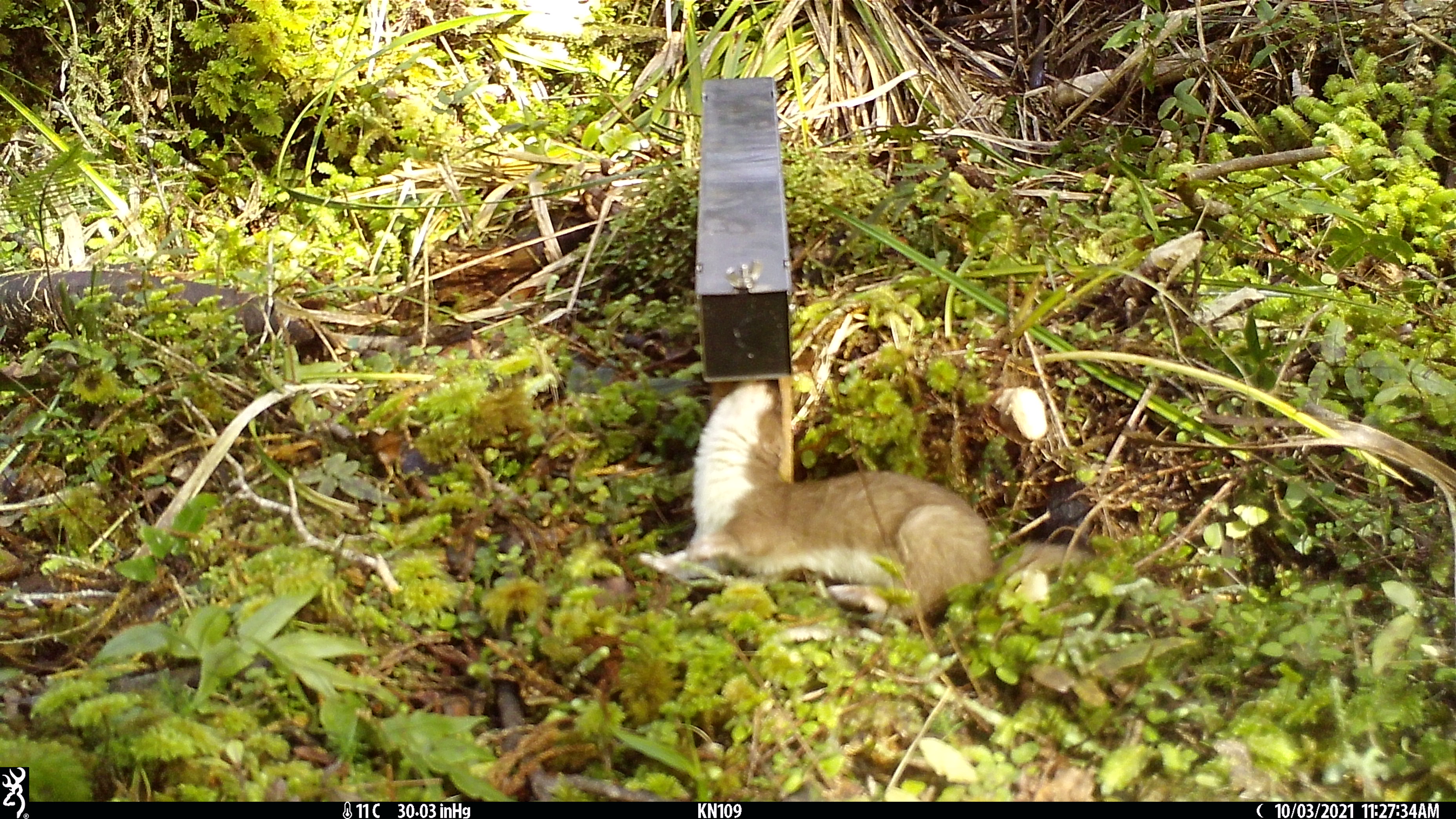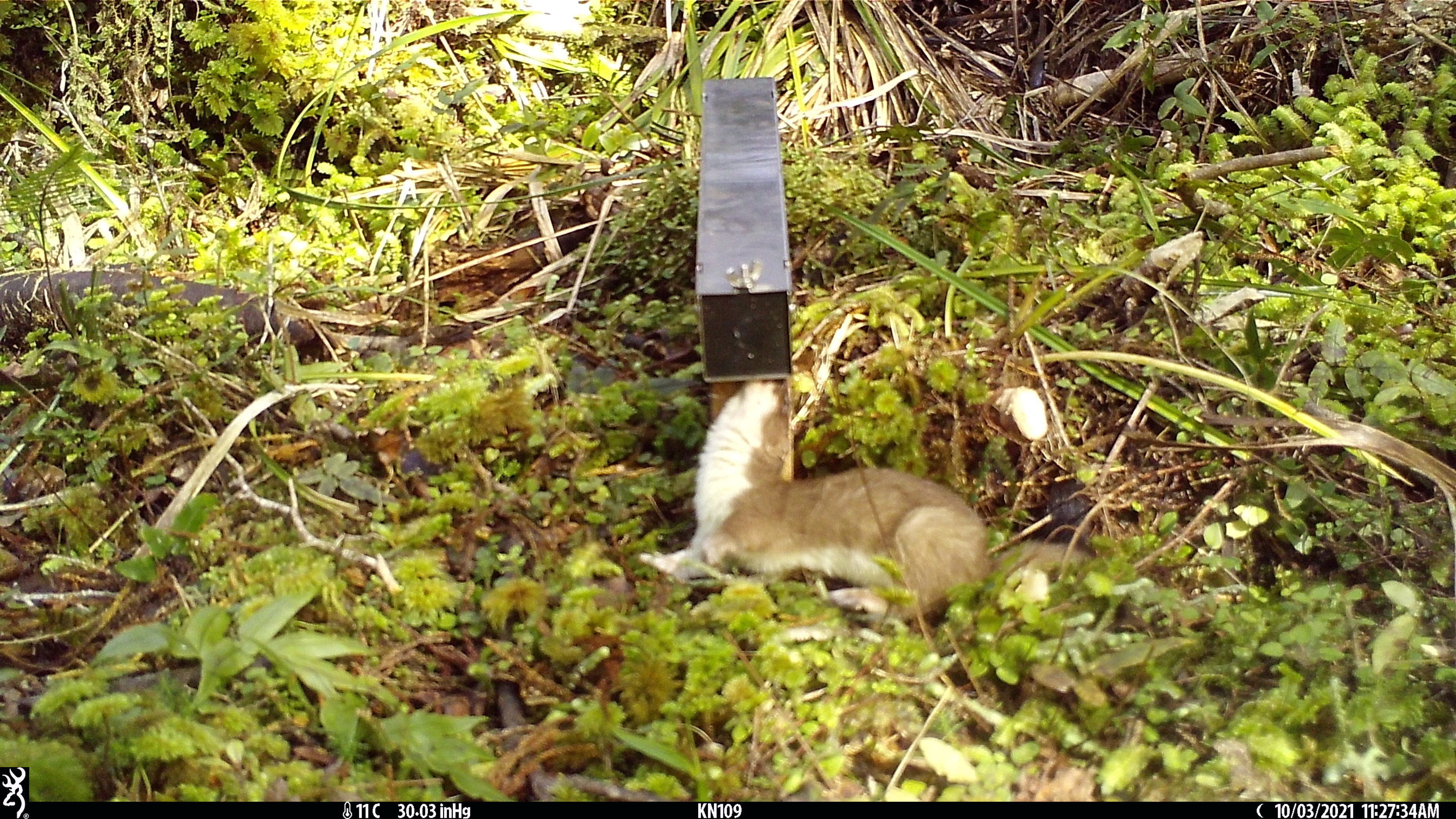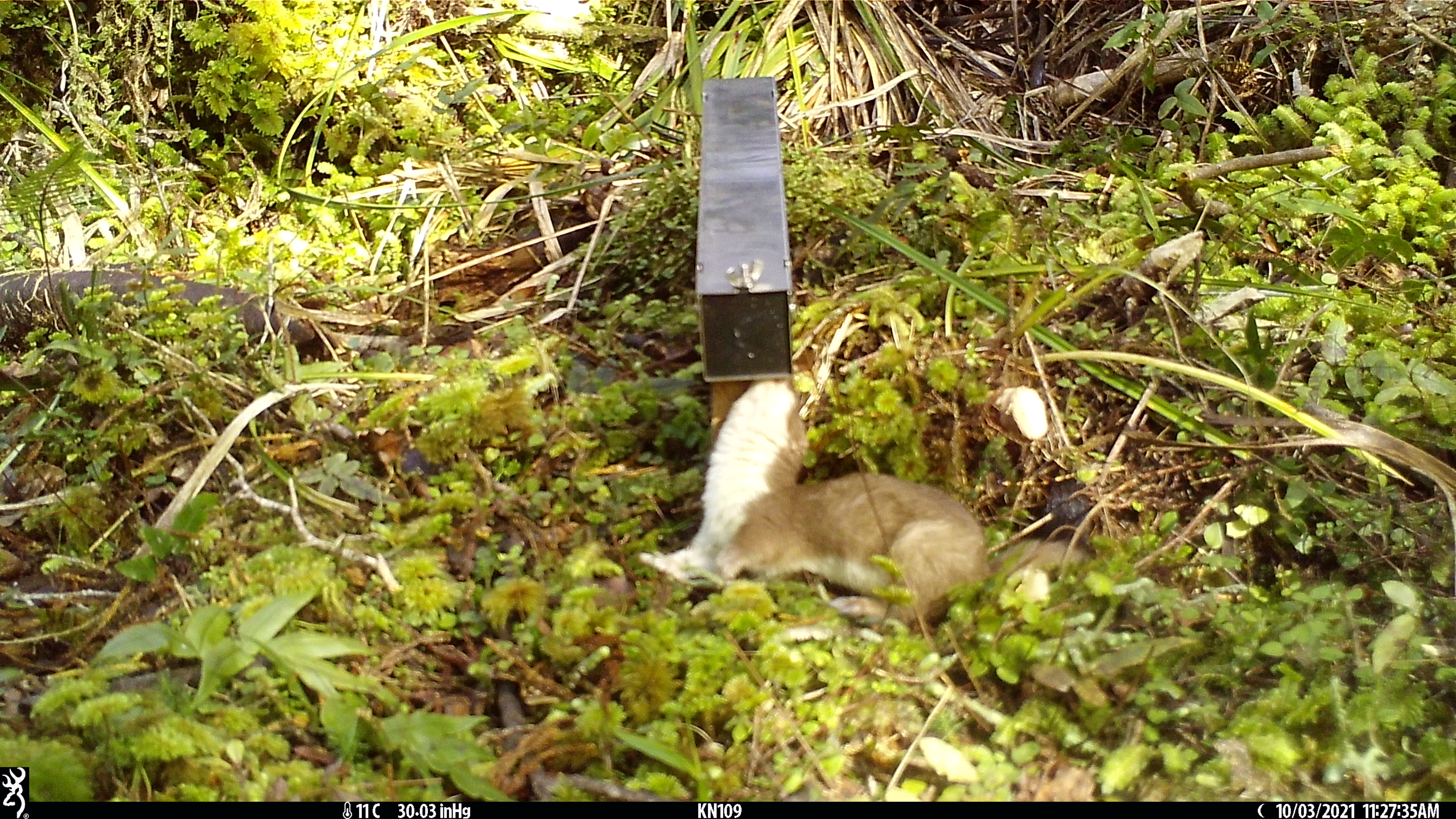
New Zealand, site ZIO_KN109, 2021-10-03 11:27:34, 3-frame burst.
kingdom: Animalia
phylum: Chordata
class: Mammalia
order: Carnivora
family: Mustelidae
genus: Mustela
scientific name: Mustela erminea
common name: stoat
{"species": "stoat (Mustela erminea)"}